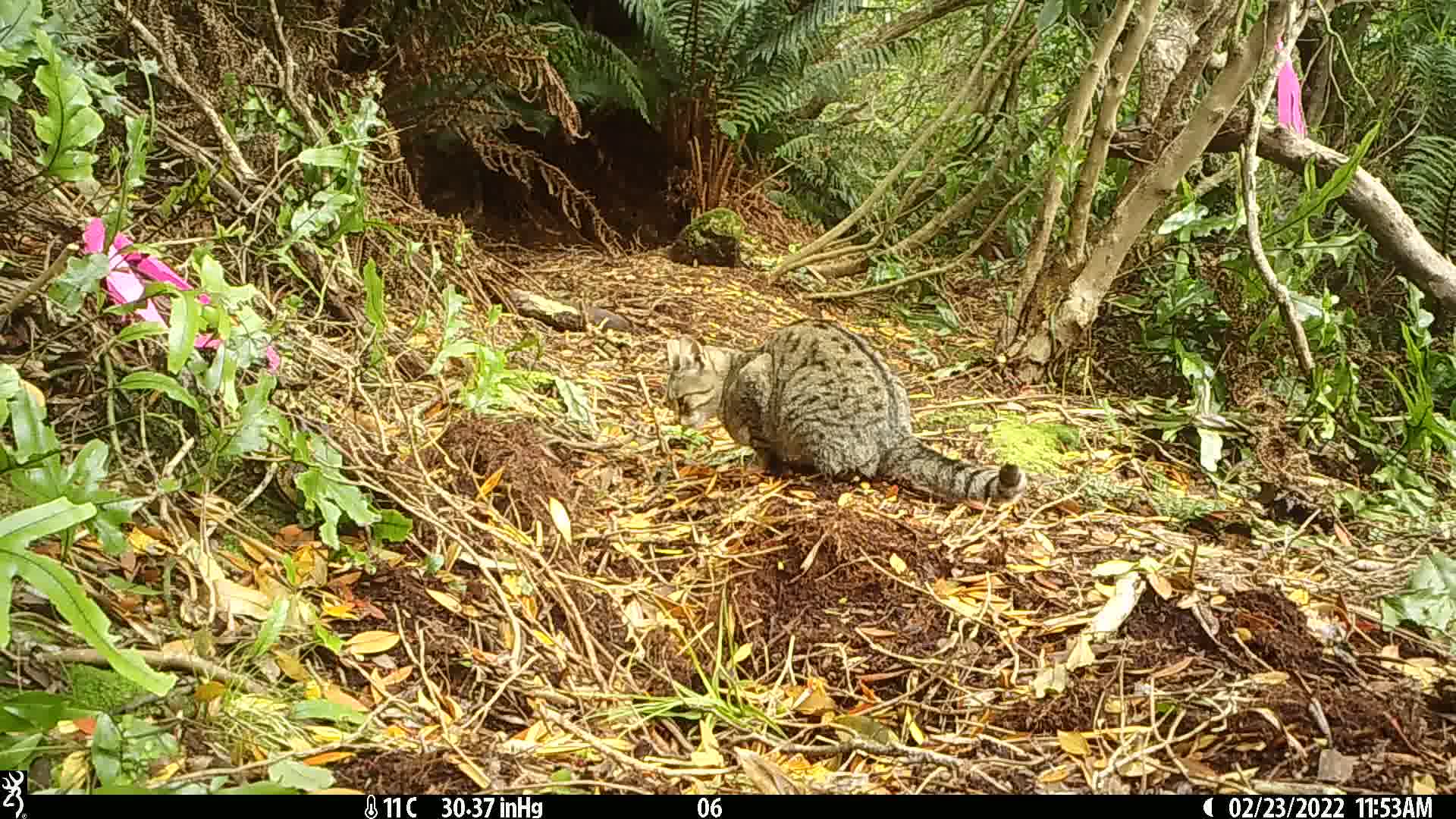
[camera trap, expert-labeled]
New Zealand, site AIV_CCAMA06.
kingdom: Animalia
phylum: Chordata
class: Mammalia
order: Carnivora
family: Felidae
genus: Felis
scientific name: Felis catus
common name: domestic cat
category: cat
Cat (domestic cat) (Felis catus).